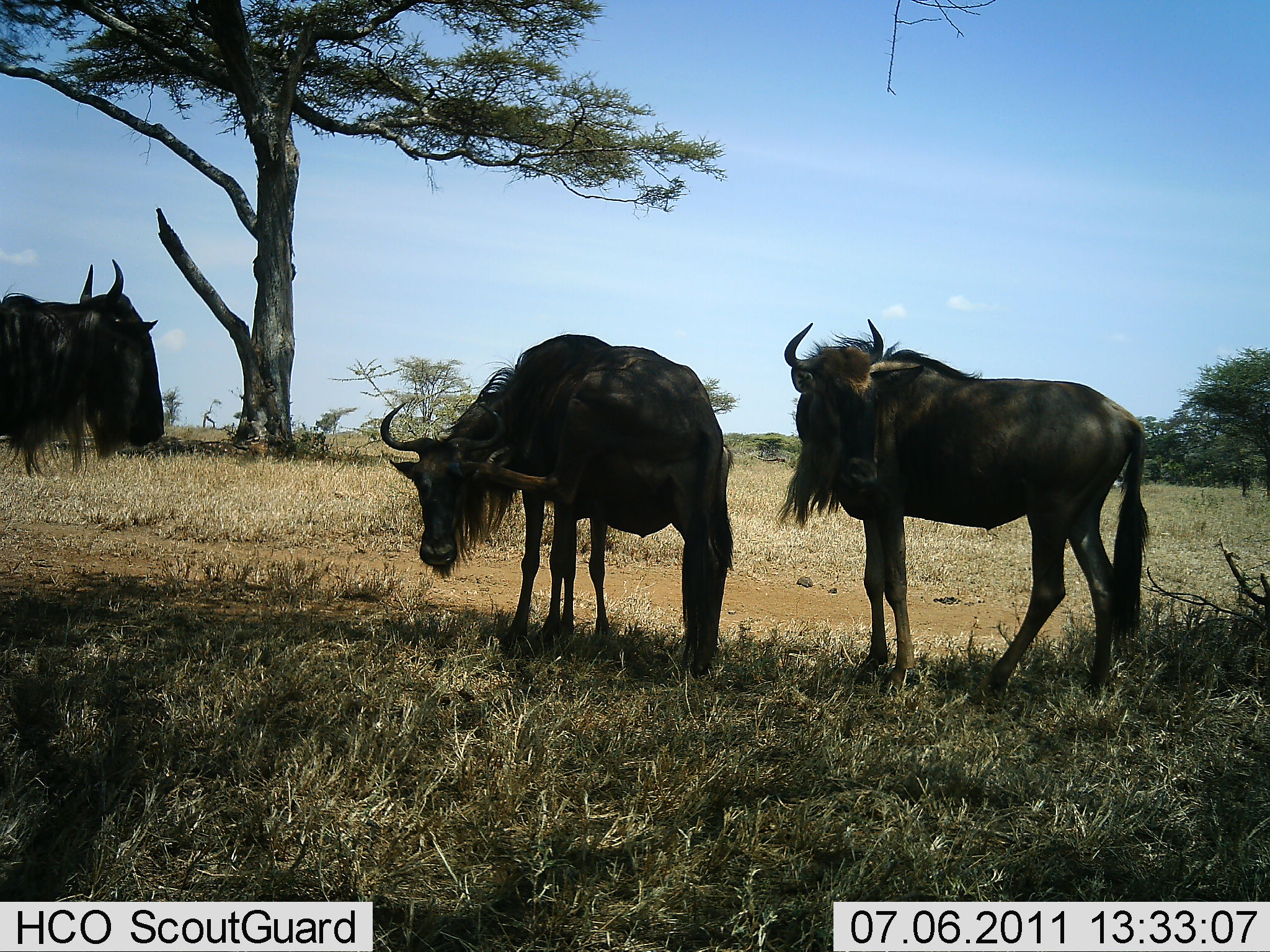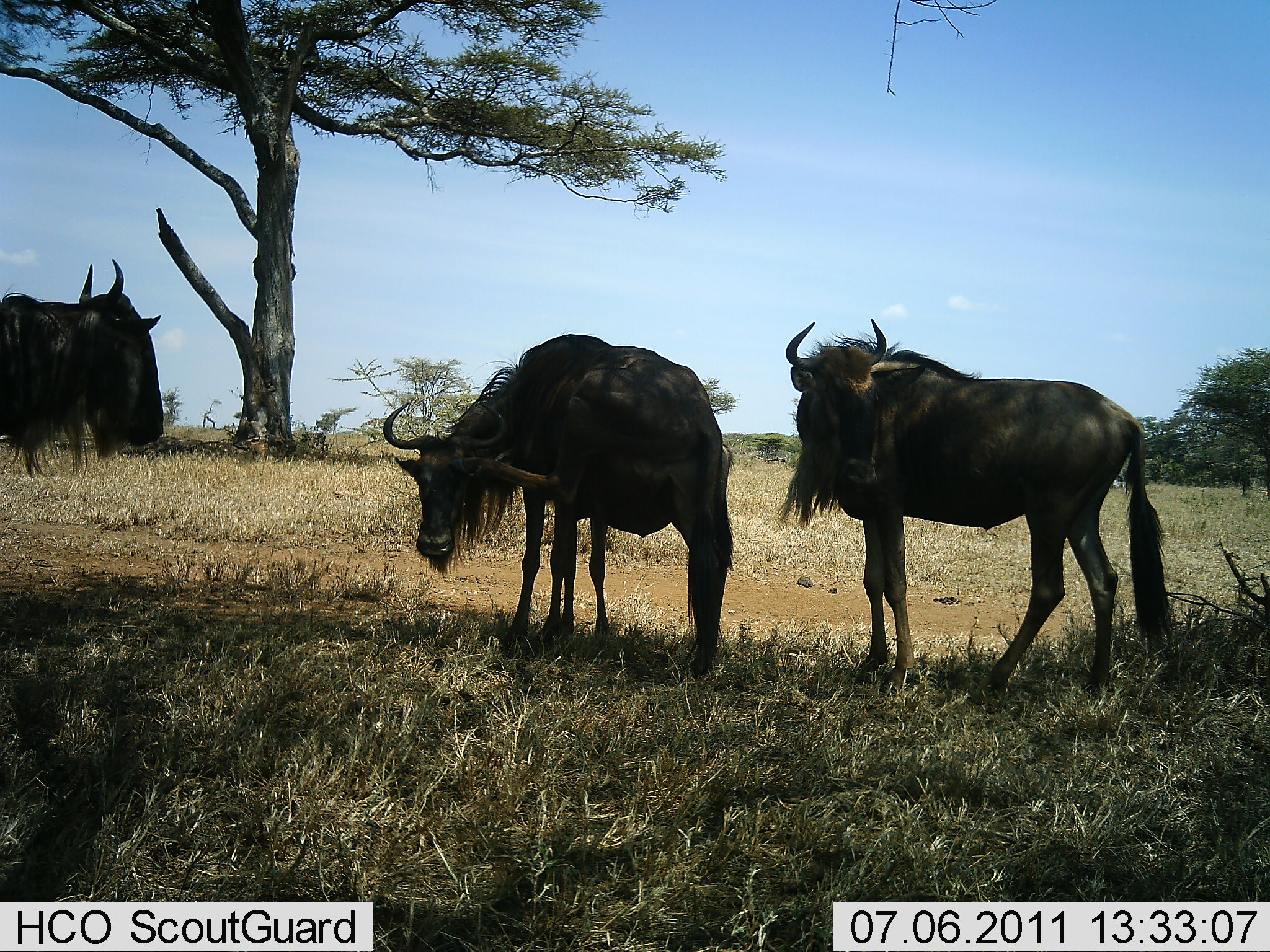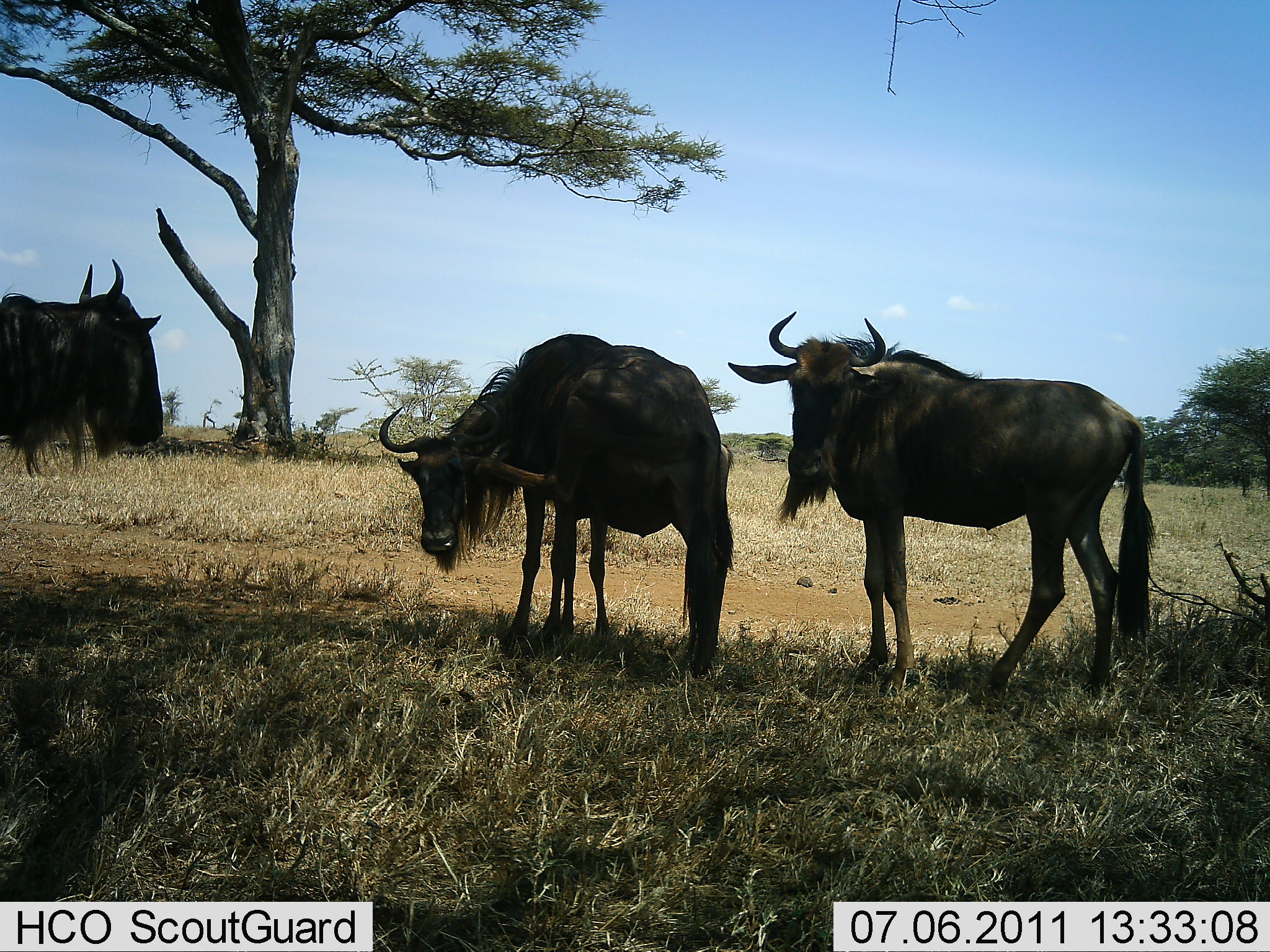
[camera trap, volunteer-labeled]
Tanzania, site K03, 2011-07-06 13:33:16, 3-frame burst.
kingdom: Animalia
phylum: Chordata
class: Mammalia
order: Artiodactyla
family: Bovidae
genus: Connochaetes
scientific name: Connochaetes taurinus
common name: blue wildebeest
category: wildebeest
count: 3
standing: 90%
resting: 10%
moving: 0%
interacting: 0%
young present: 10%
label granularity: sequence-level